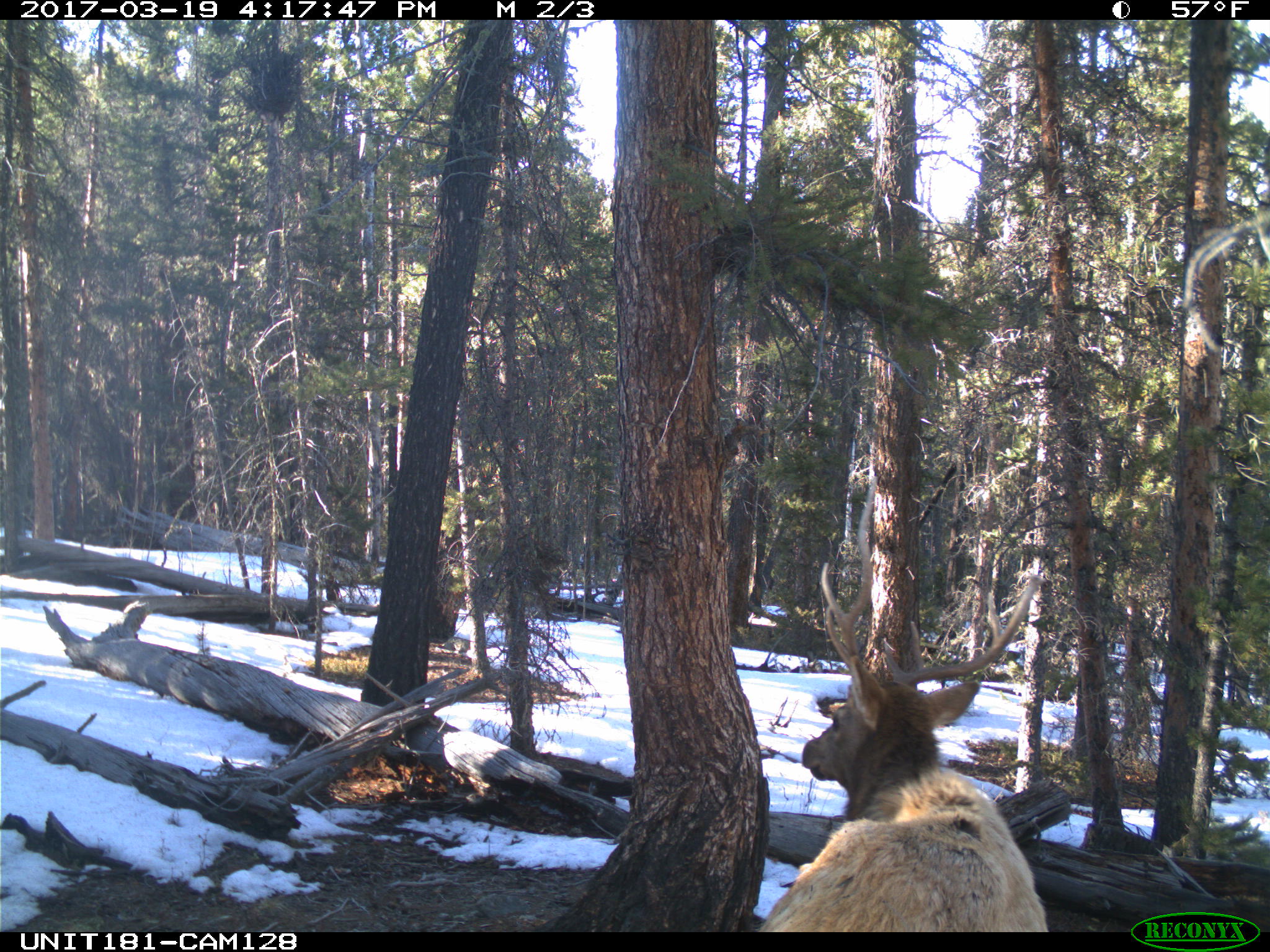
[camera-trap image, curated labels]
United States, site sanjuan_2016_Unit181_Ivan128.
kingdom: Animalia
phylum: Chordata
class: Mammalia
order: Artiodactyla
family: Cervidae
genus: Cervus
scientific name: Cervus elaphus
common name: red deer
Cervus elaphus (red deer).